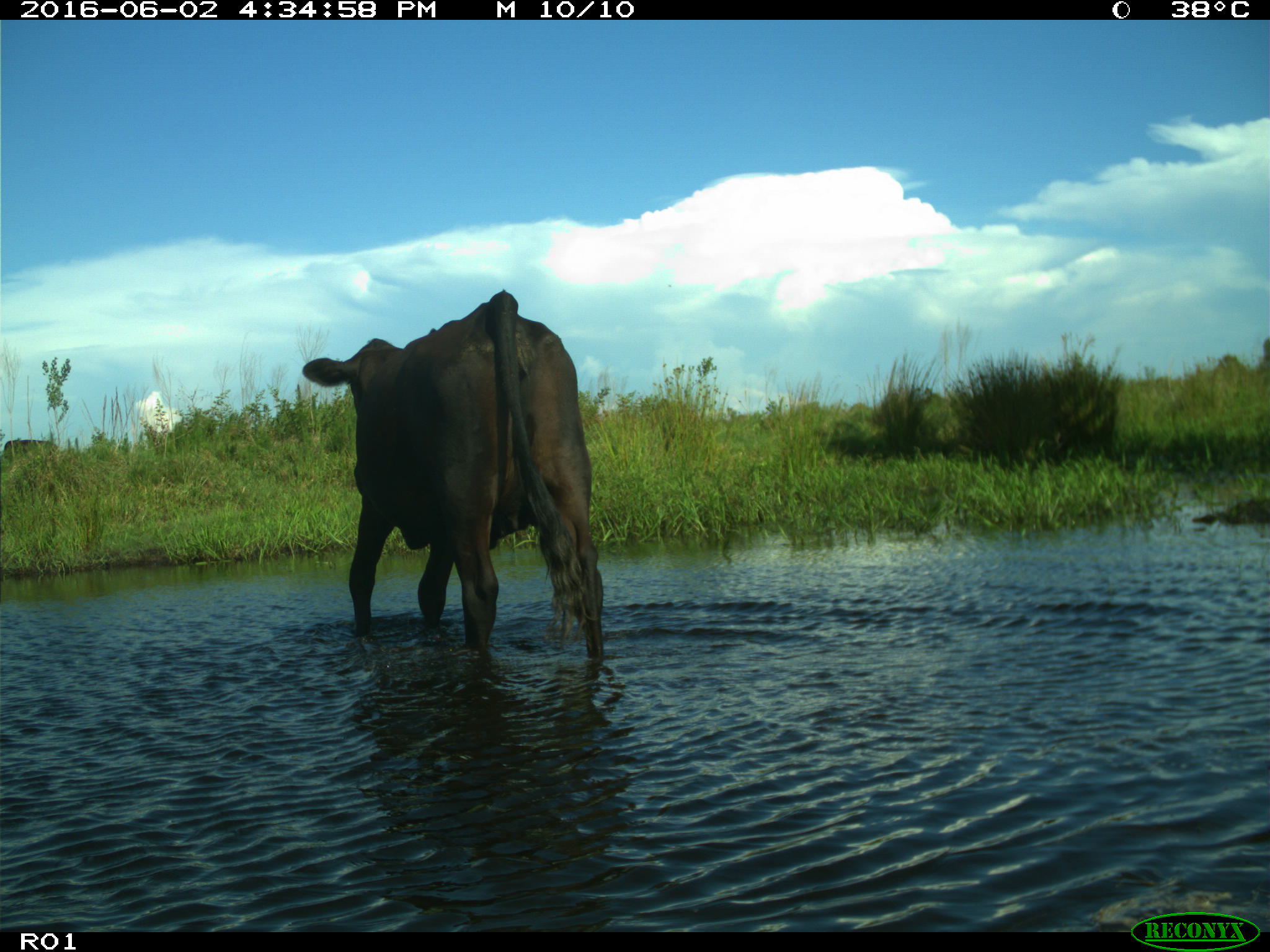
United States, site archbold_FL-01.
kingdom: Animalia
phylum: Chordata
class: Mammalia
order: Artiodactyla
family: Bovidae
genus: Bos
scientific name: Bos taurus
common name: domestic cow